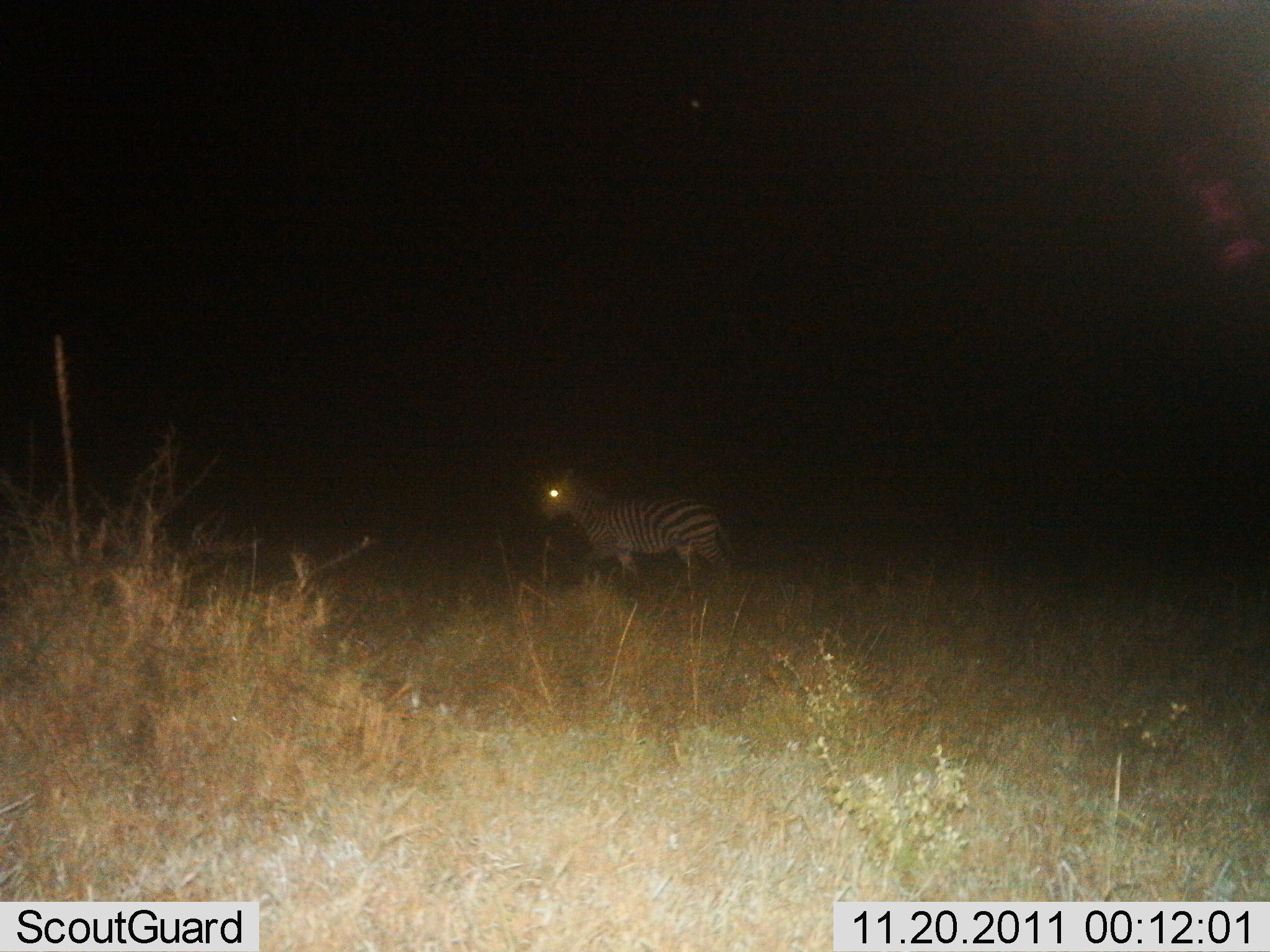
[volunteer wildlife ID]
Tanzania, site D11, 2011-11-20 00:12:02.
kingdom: Animalia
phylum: Chordata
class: Mammalia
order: Perissodactyla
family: Equidae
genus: Equus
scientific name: Equus quagga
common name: plains zebra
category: zebra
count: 1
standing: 43%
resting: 0%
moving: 57%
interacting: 0%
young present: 0%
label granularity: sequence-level